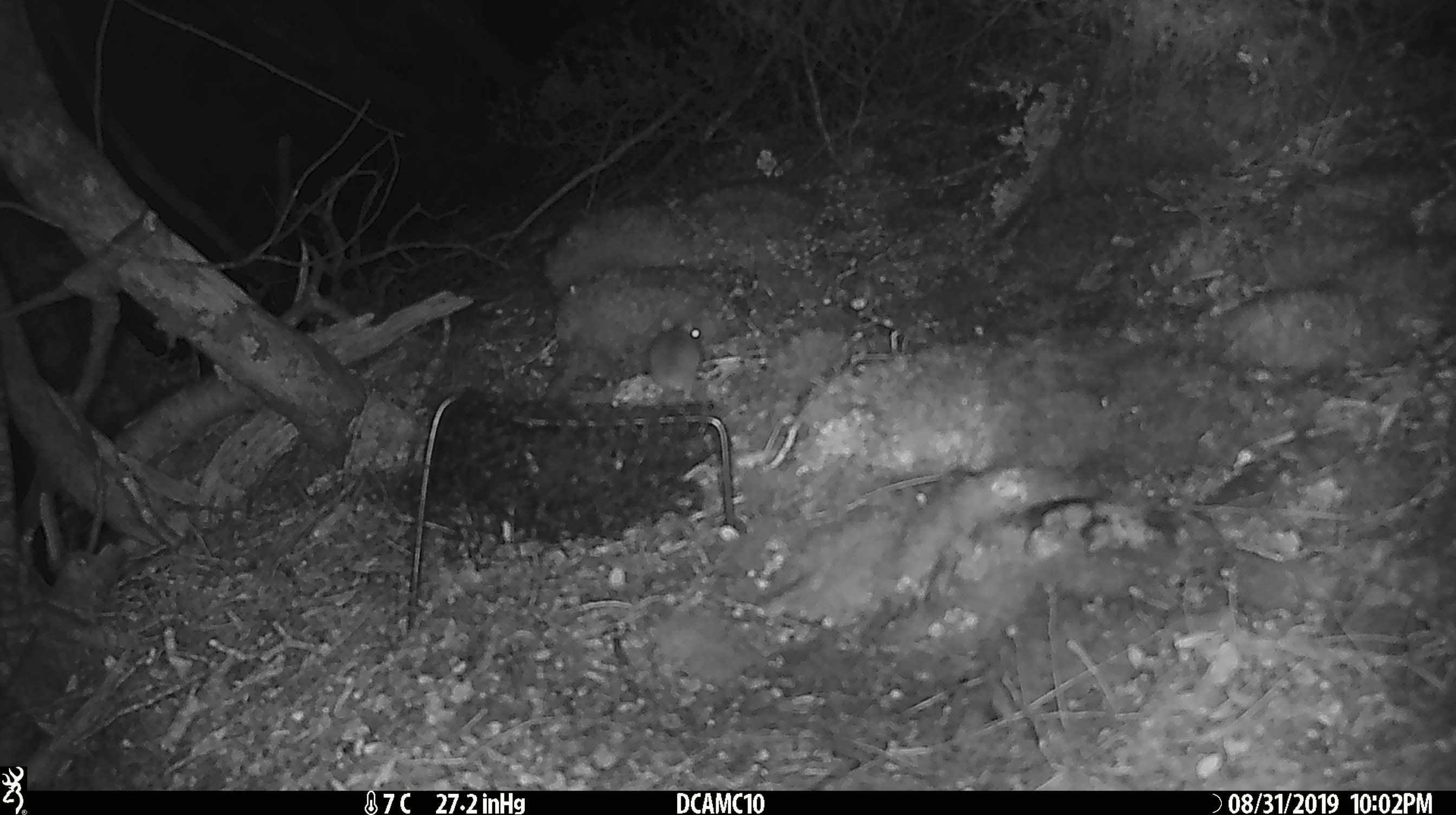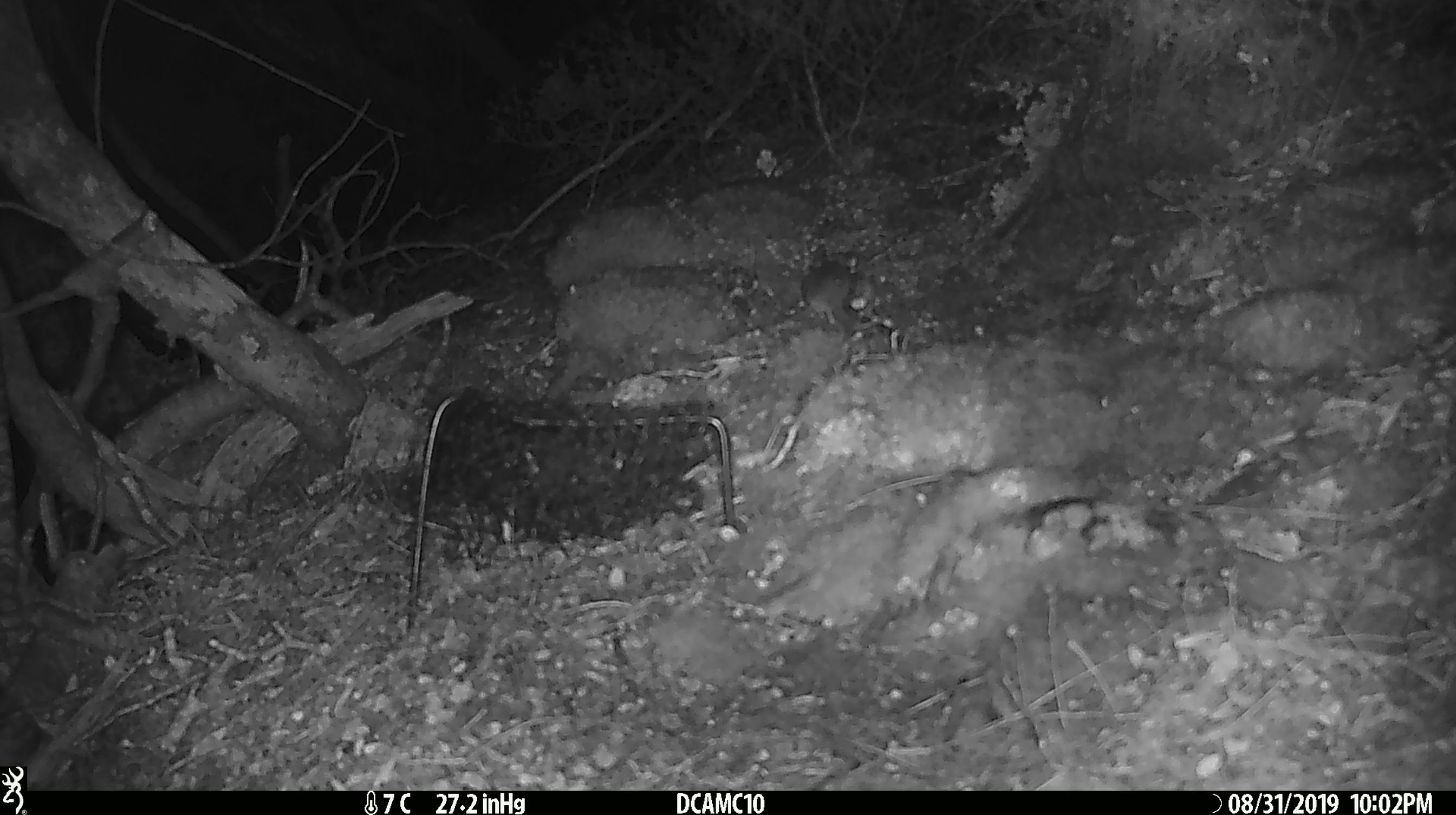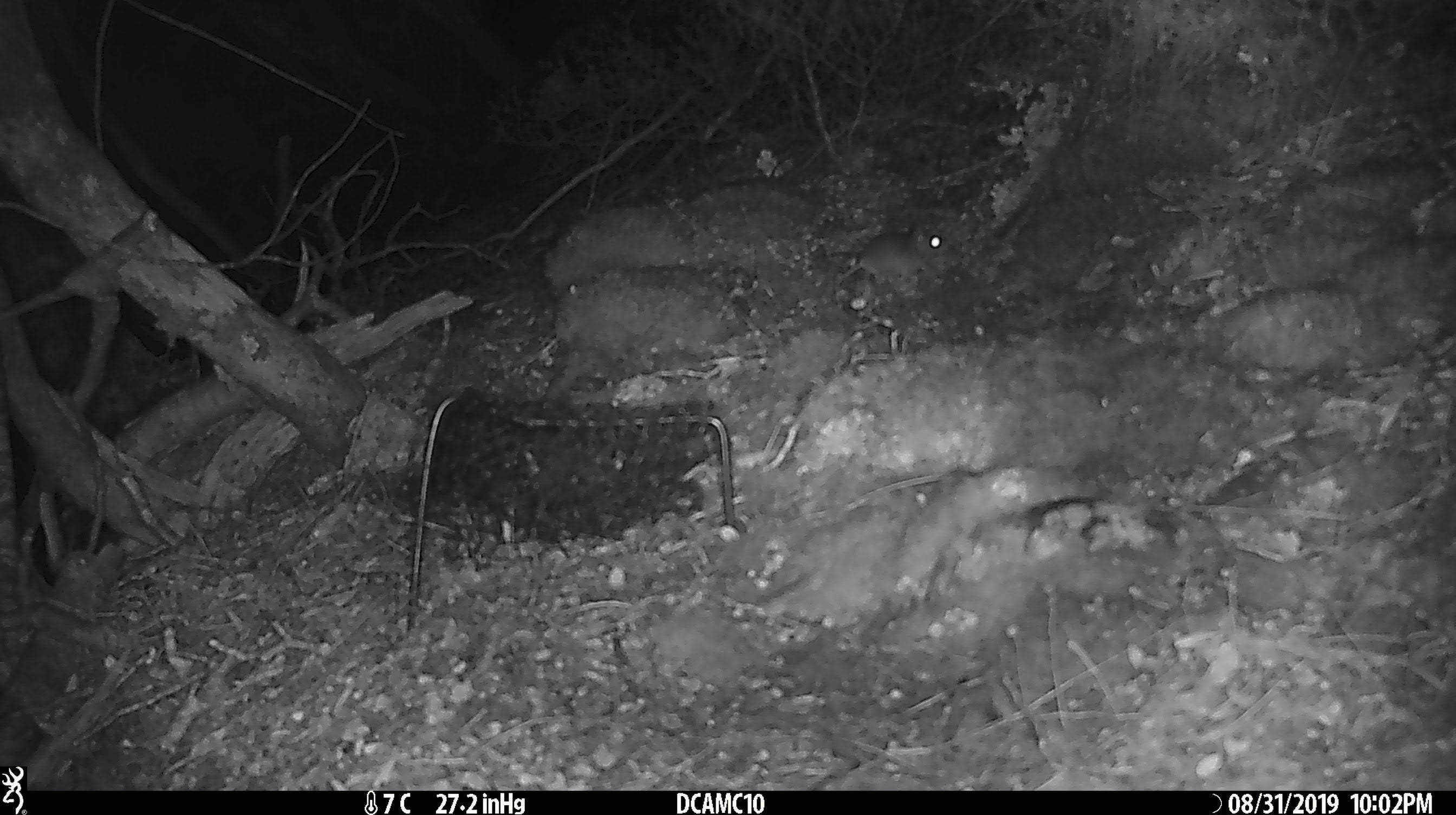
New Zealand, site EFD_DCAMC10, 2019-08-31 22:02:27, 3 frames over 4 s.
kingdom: Animalia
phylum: Chordata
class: Mammalia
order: Rodentia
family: Muridae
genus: Mus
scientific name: Mus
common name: mouse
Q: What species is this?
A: Mouse (Mus).